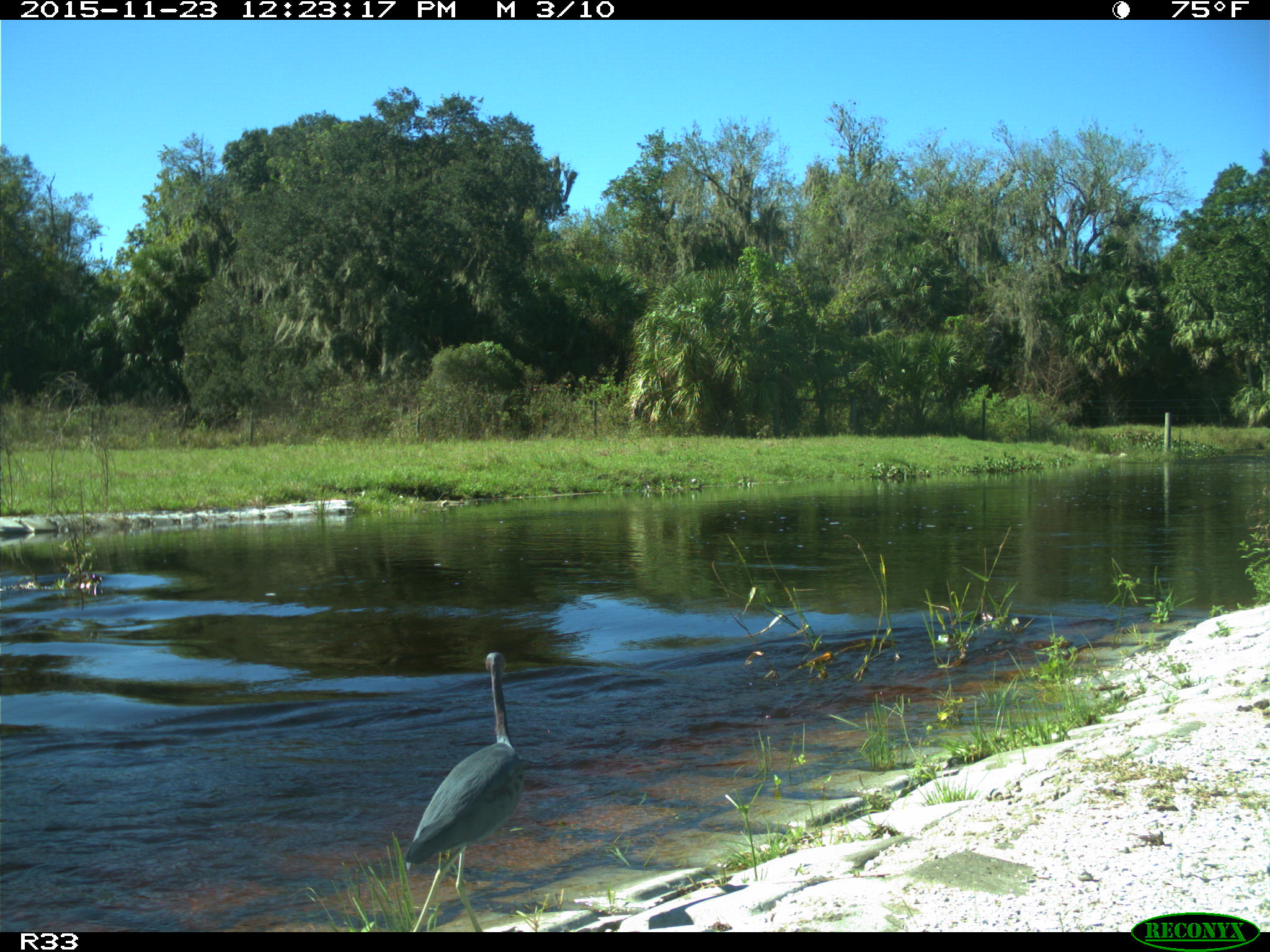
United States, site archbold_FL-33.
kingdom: Animalia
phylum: Chordata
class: Aves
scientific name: Aves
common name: birds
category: unidentified bird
Unidentified bird (birds) (Aves).